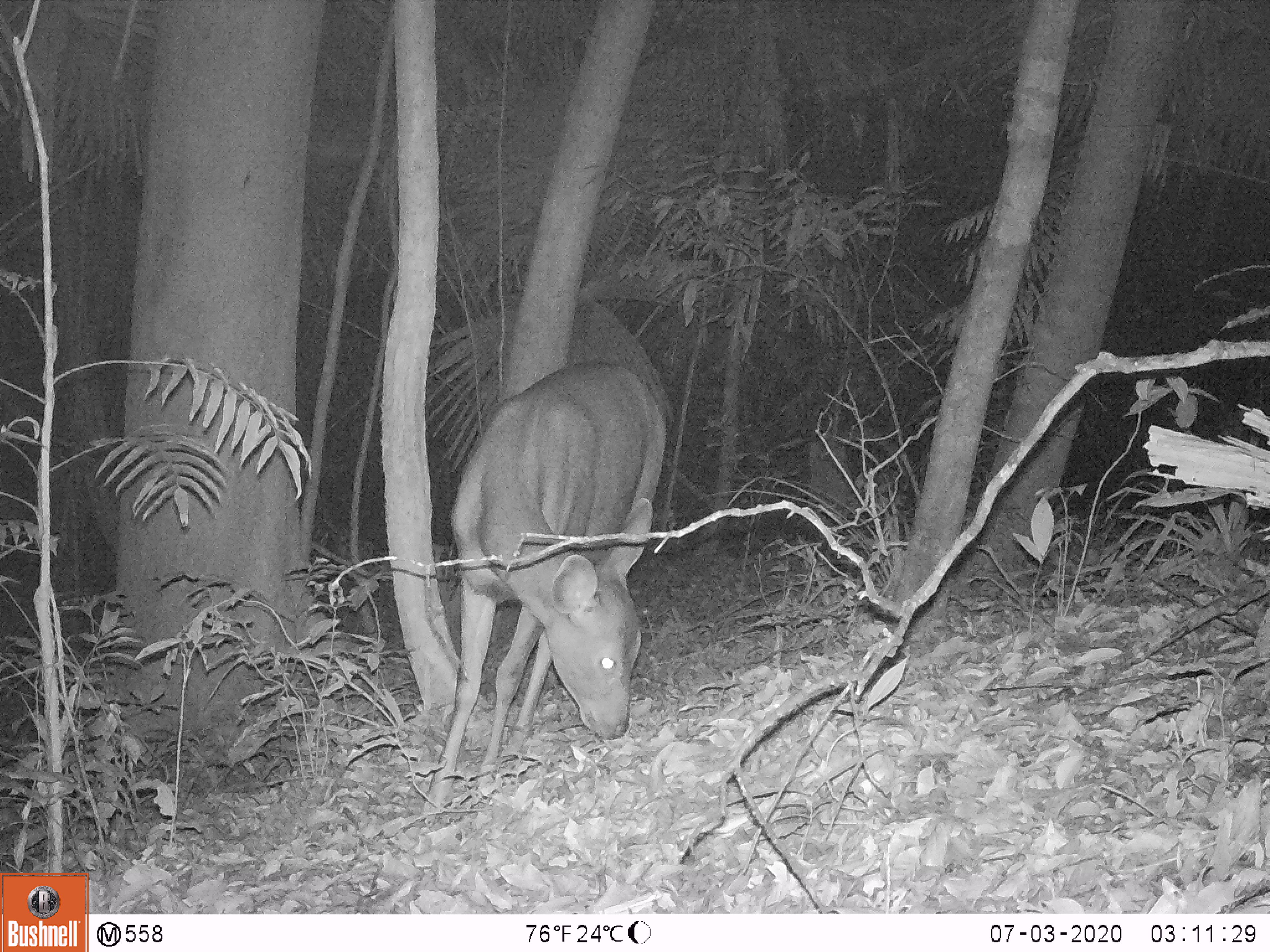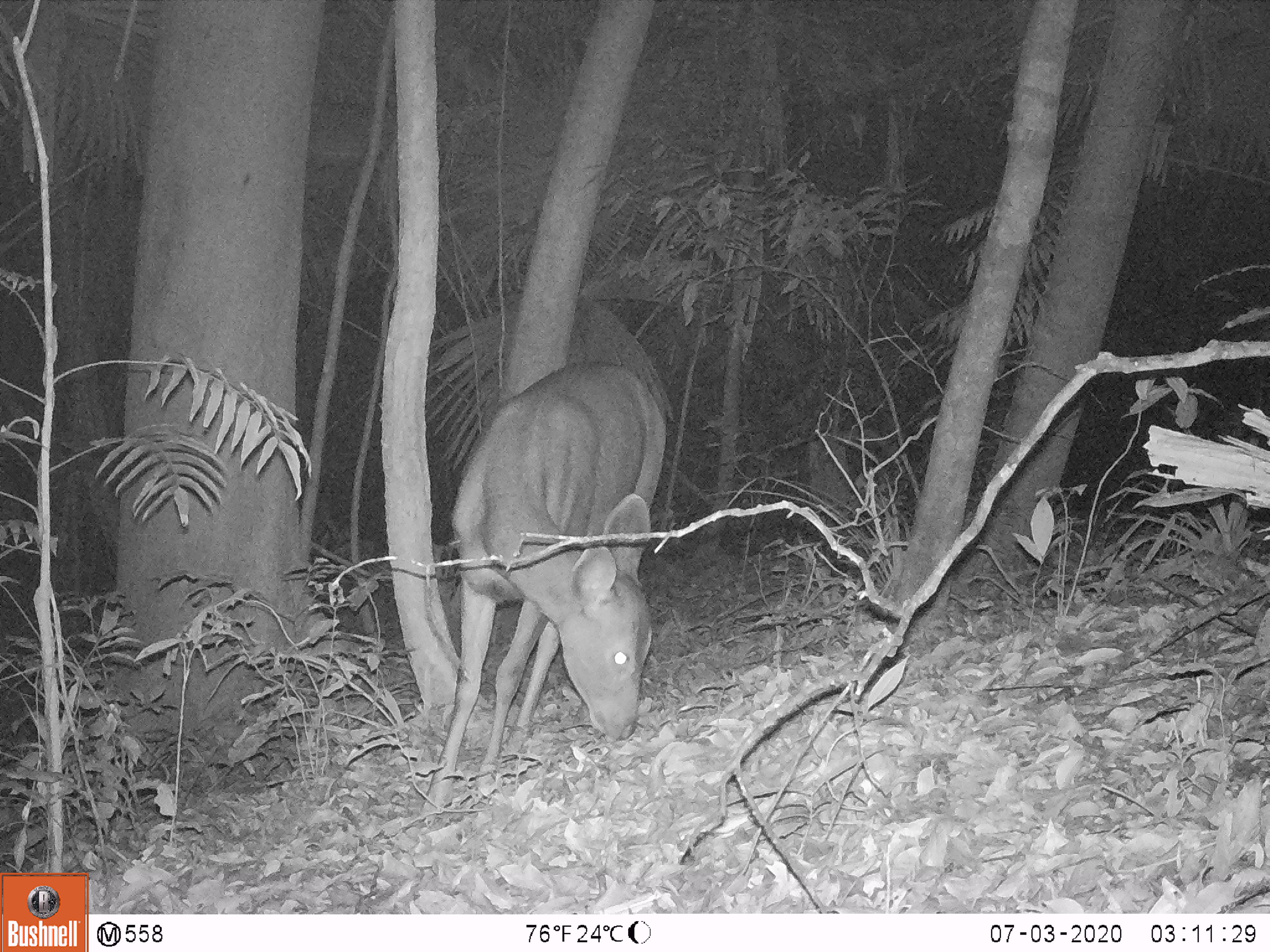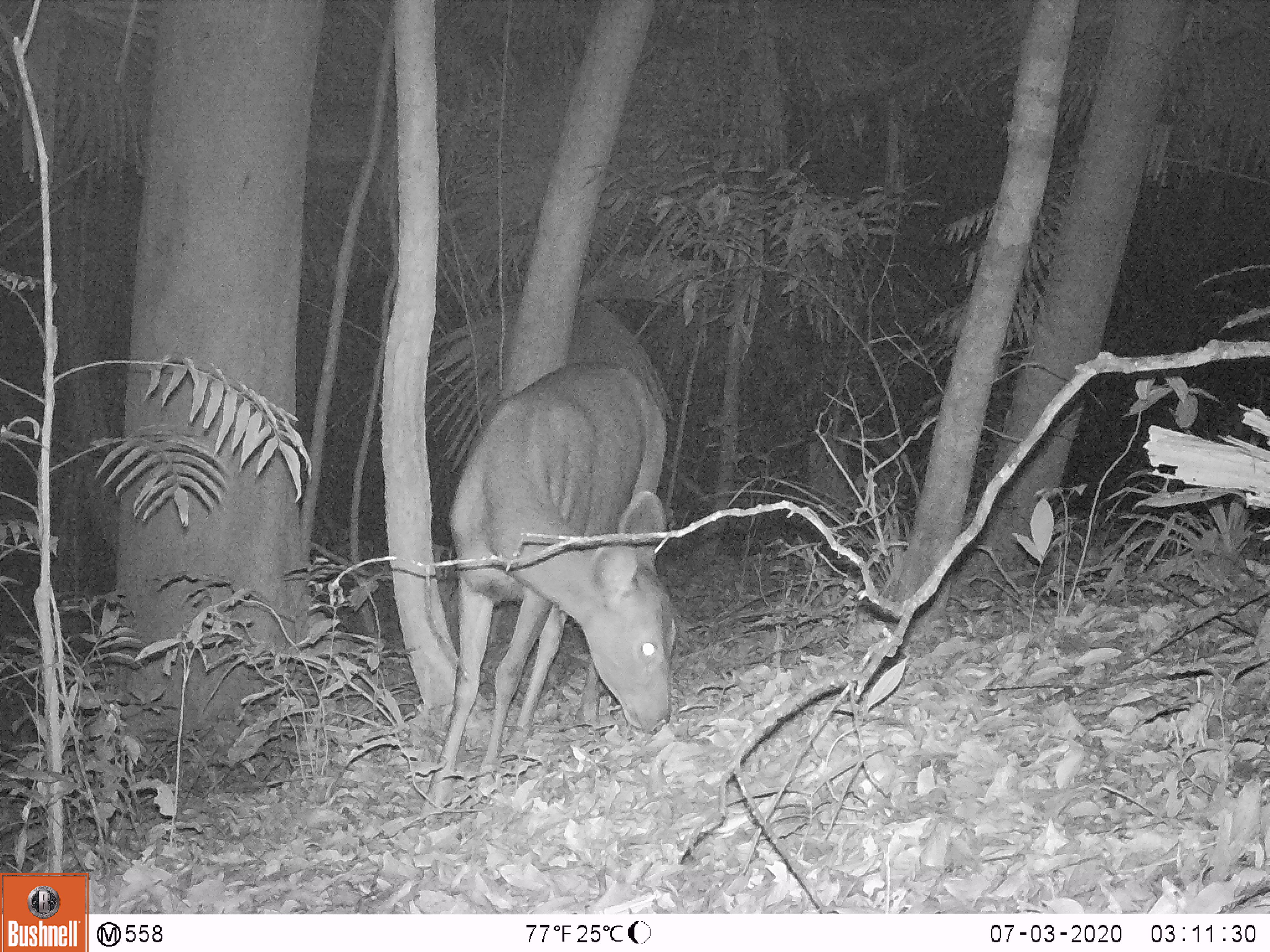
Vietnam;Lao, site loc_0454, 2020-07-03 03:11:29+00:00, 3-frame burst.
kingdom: Animalia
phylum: Chordata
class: Mammalia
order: Artiodactyla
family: Cervidae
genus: Rusa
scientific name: Rusa unicolor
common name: sambar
Sambar (Rusa unicolor). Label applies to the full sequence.